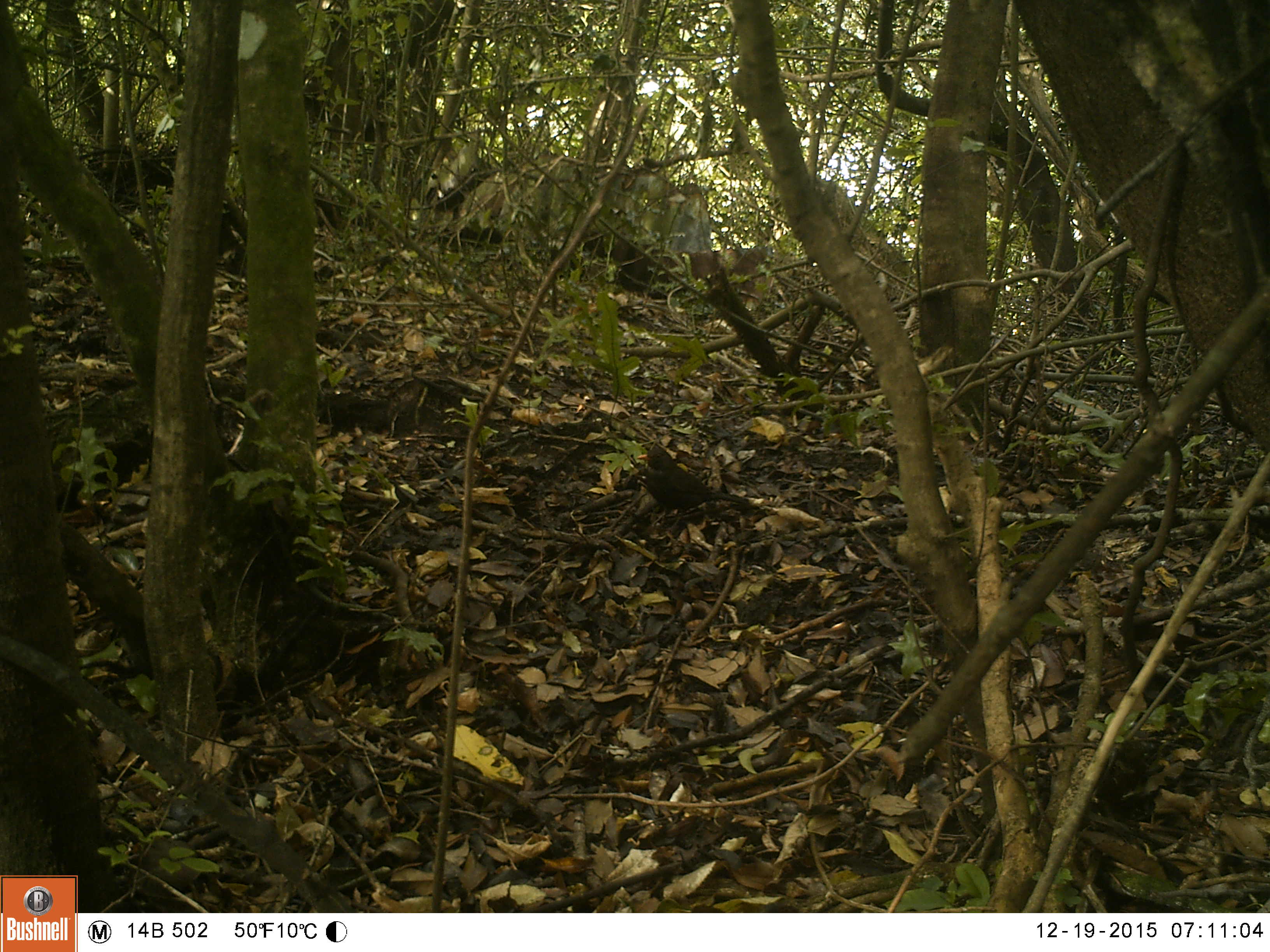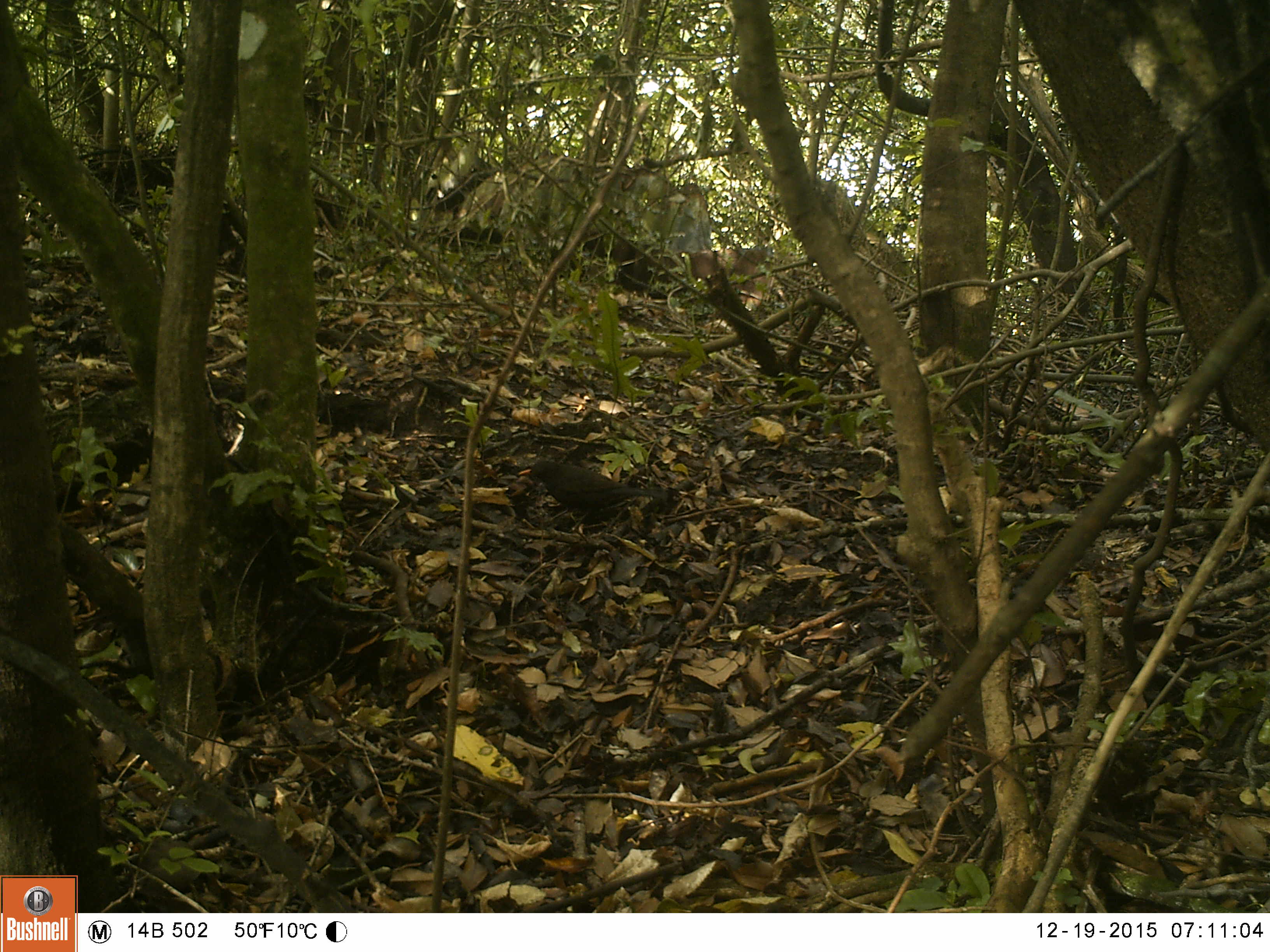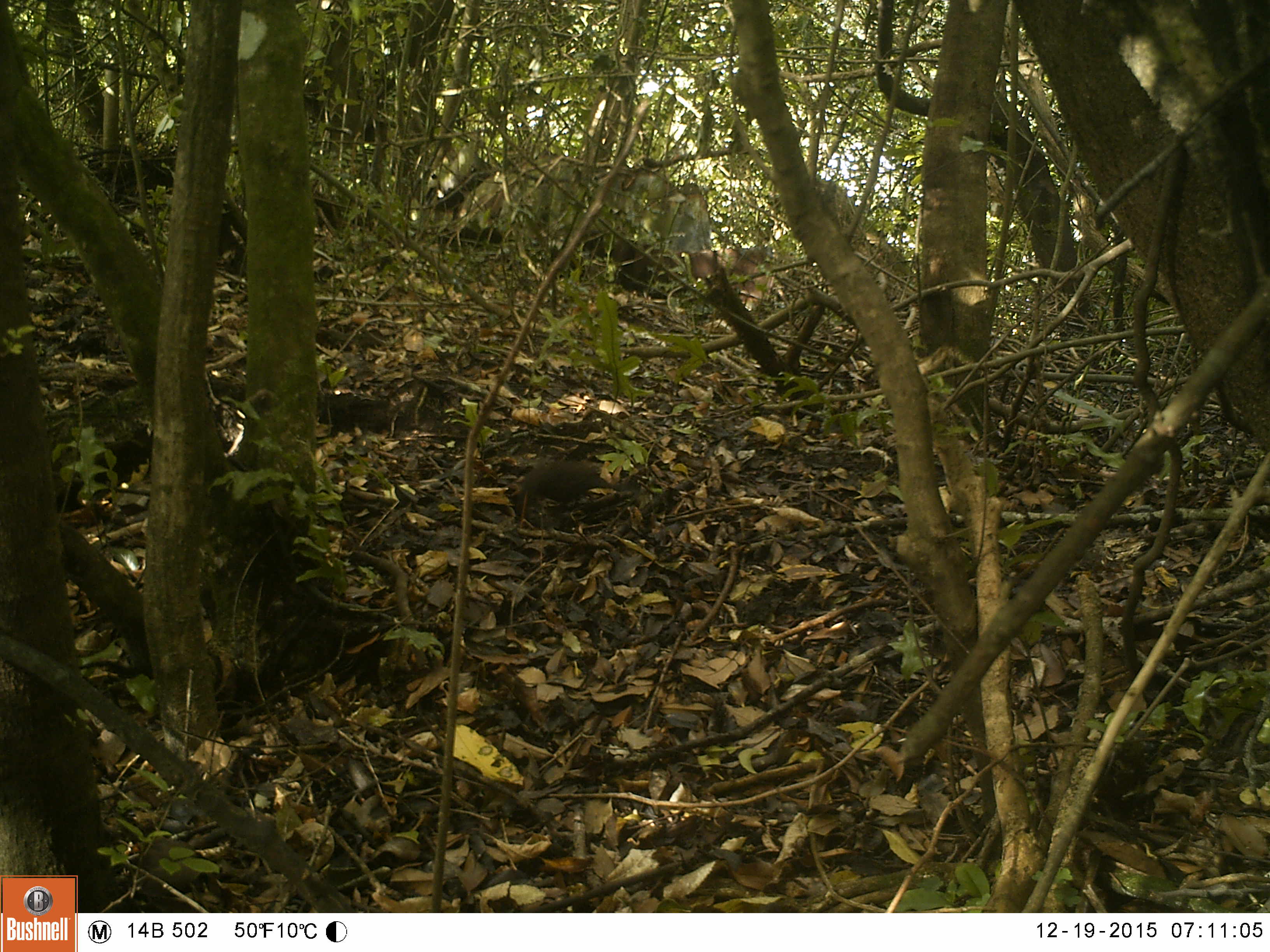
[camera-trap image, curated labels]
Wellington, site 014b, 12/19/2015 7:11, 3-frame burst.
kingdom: Animalia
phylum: Chordata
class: Aves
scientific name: Aves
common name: bird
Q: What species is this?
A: Bird (Aves).